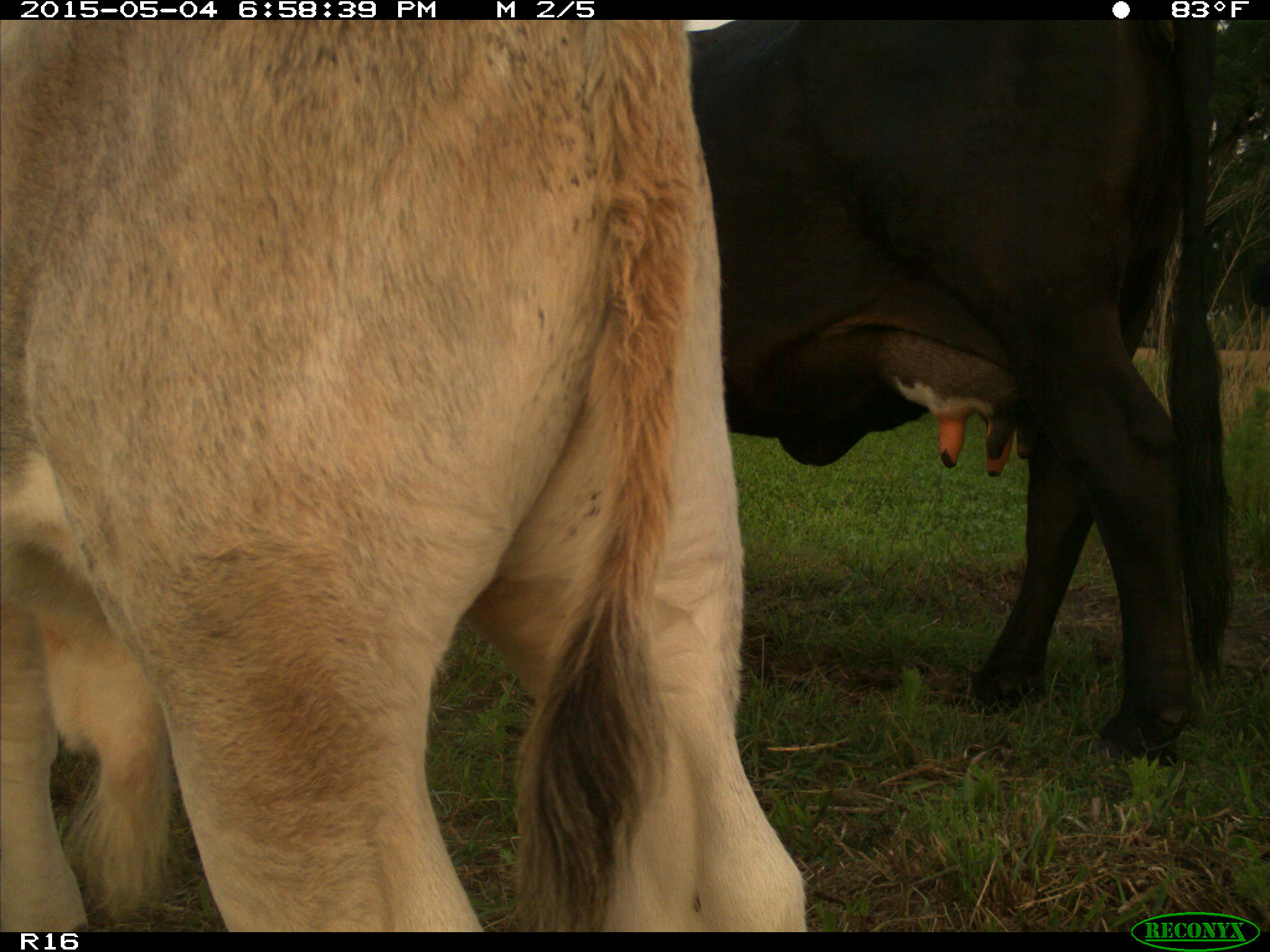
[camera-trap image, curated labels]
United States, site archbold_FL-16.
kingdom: Animalia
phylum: Chordata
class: Mammalia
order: Artiodactyla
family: Bovidae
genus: Bos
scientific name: Bos taurus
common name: domestic cow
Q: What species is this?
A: Bos taurus (domestic cow).